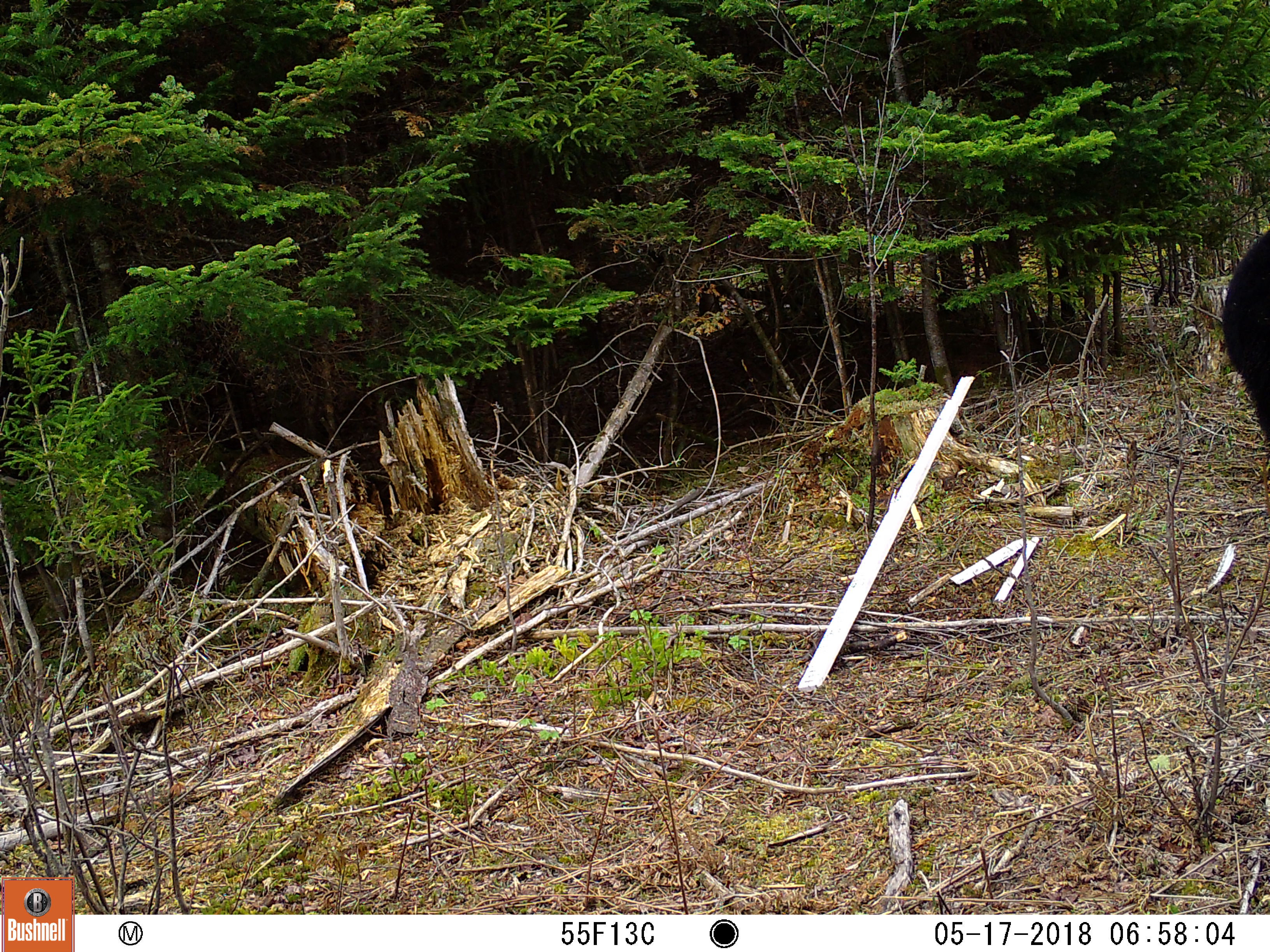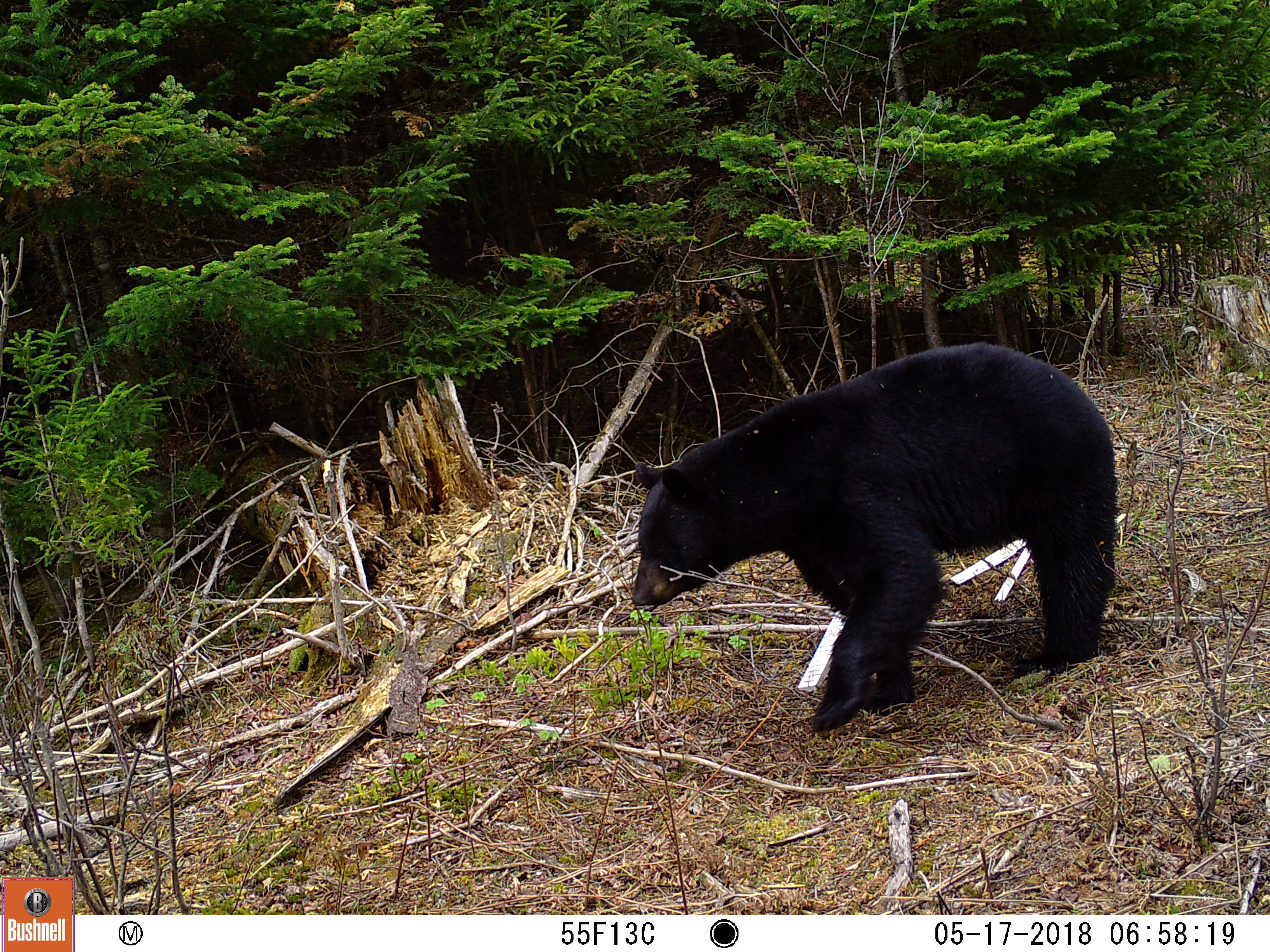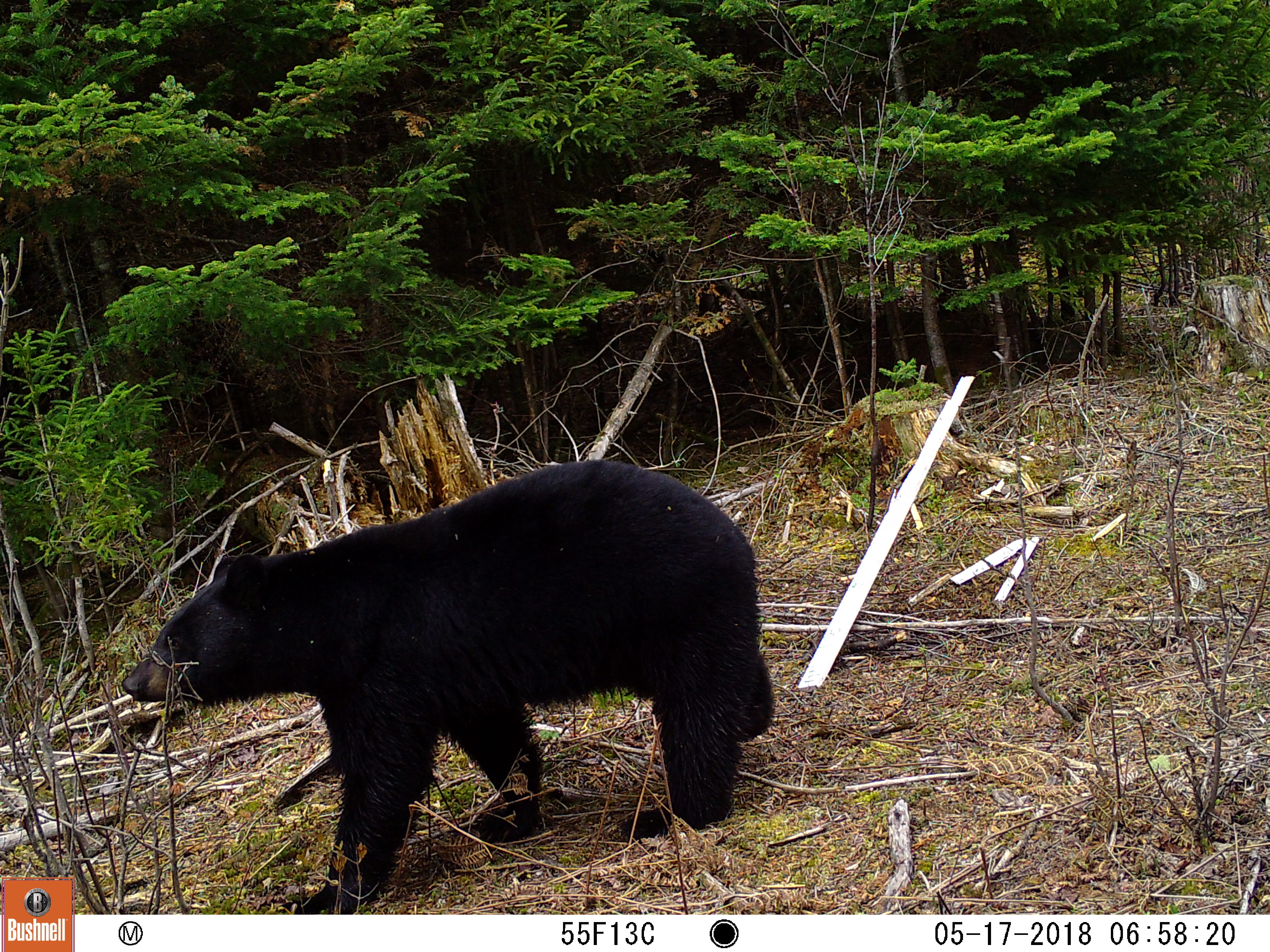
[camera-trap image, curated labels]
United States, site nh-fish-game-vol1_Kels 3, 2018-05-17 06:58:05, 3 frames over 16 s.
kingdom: Animalia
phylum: Chordata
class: Mammalia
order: Carnivora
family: Ursidae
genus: Ursus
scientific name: Ursus americanus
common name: black bear